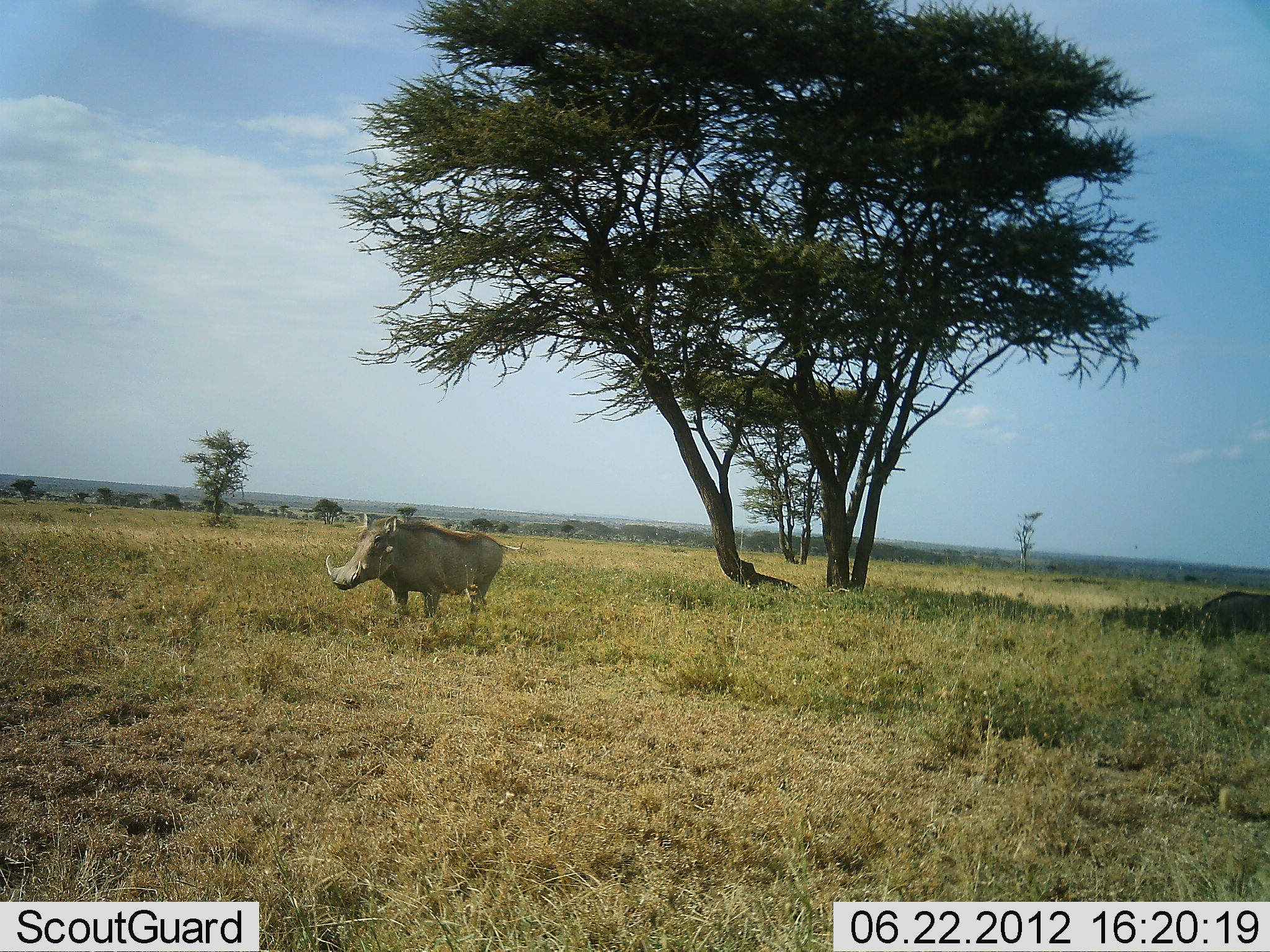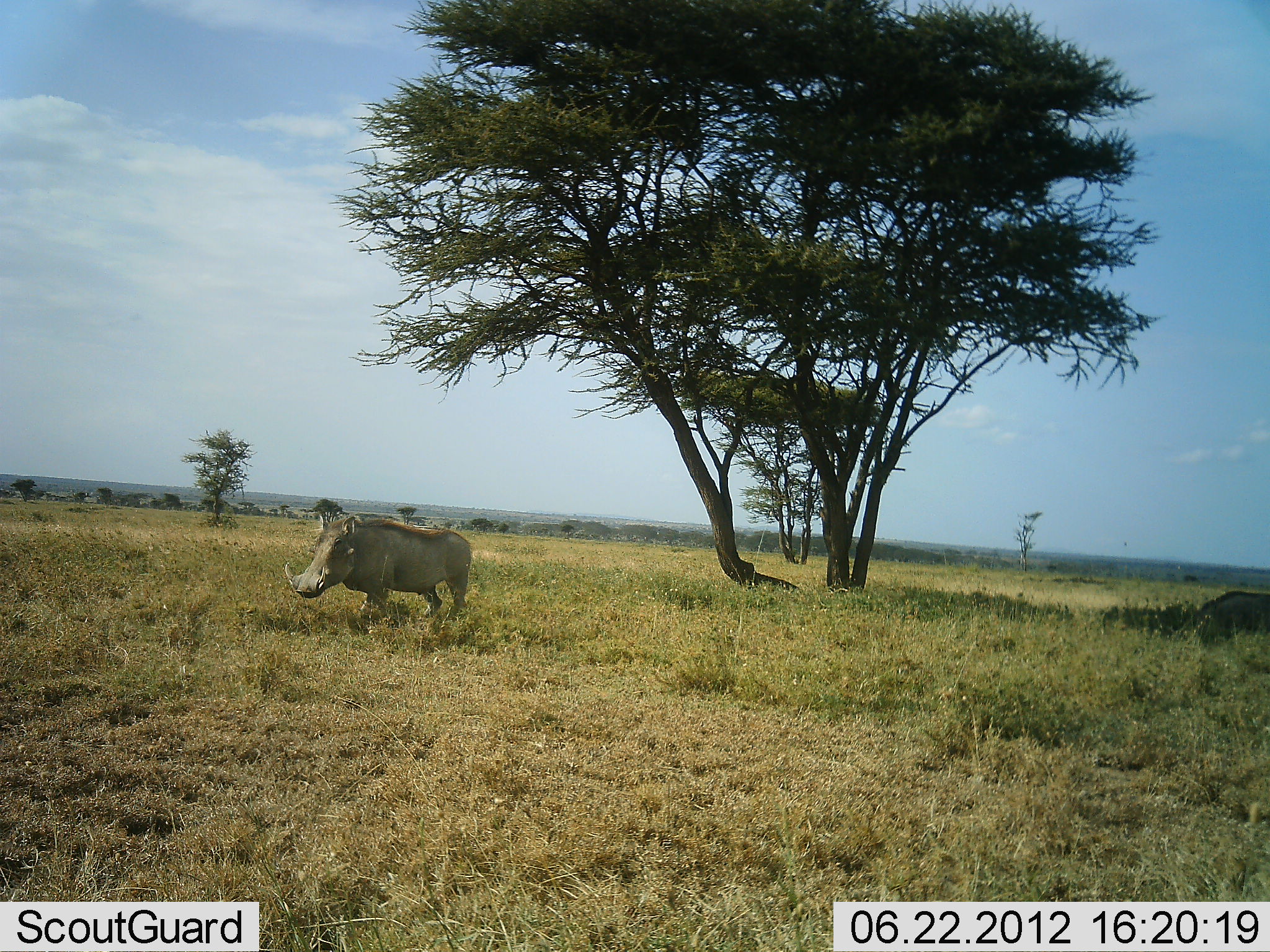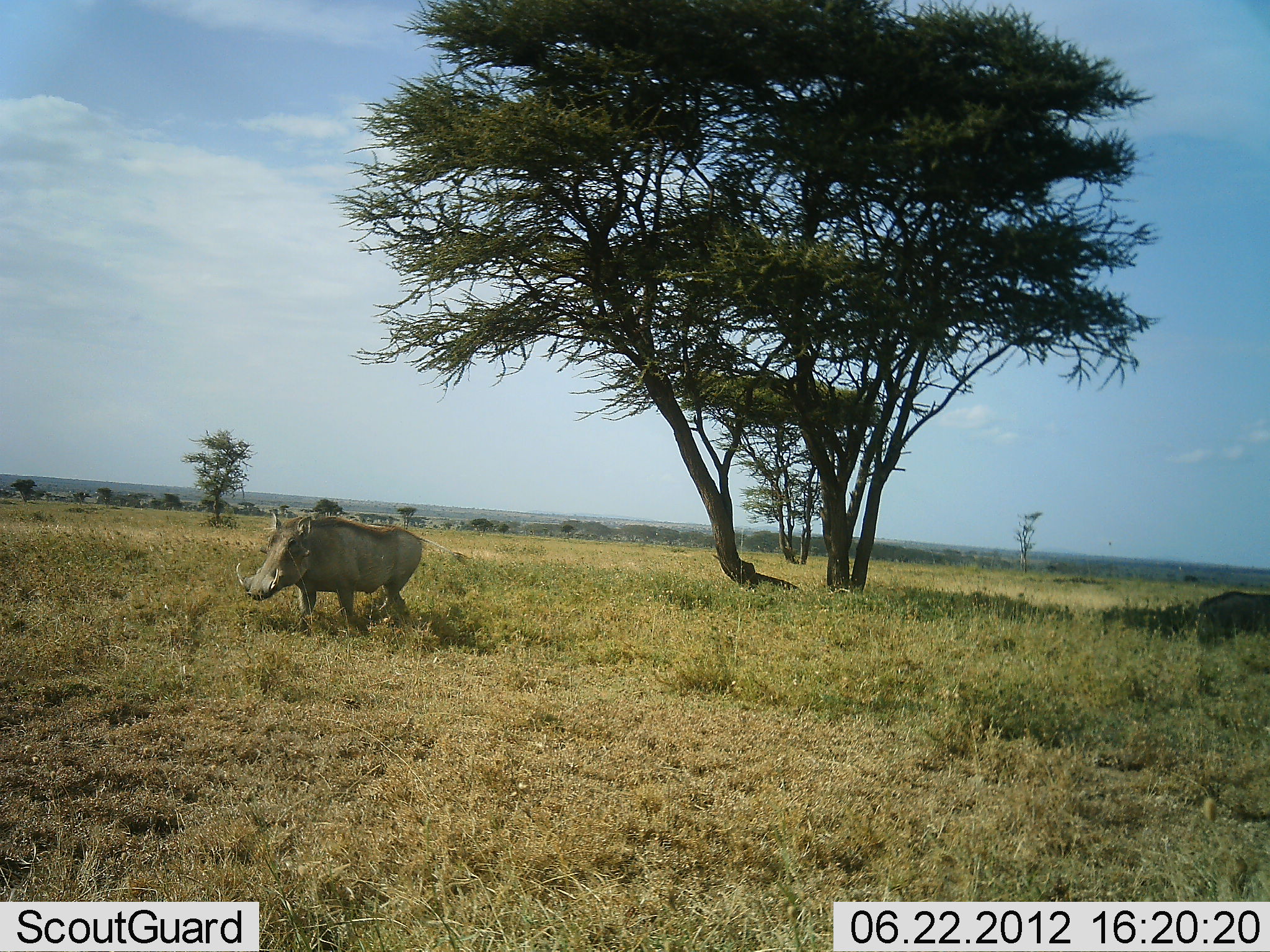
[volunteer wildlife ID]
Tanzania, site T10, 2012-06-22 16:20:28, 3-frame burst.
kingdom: Animalia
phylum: Chordata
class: Mammalia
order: Artiodactyla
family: Suidae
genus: Phacochoerus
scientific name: Phacochoerus africanus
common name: warthog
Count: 2.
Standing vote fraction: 40%.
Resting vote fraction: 0%.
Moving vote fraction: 100%.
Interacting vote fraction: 0%.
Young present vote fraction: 0%.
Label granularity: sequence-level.